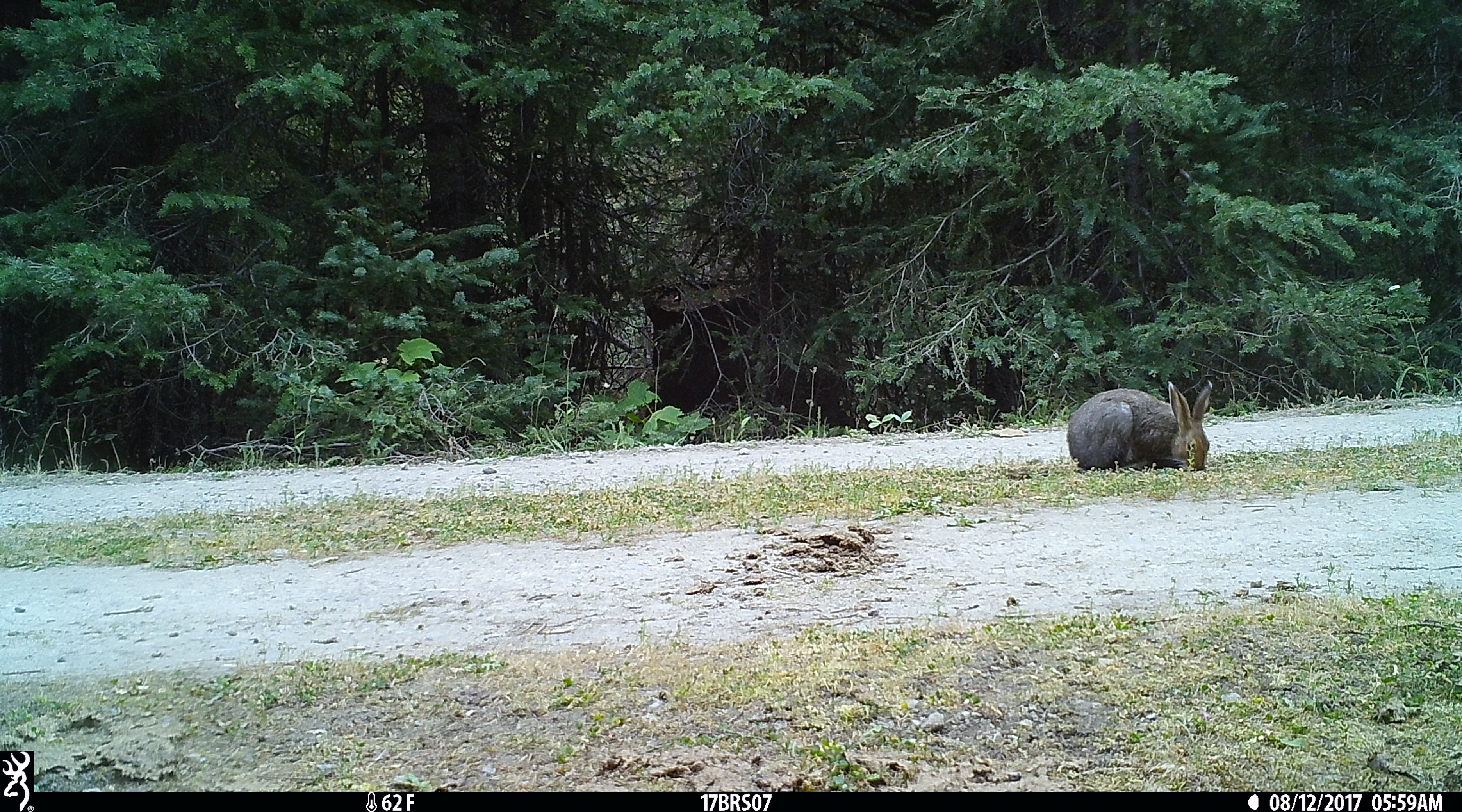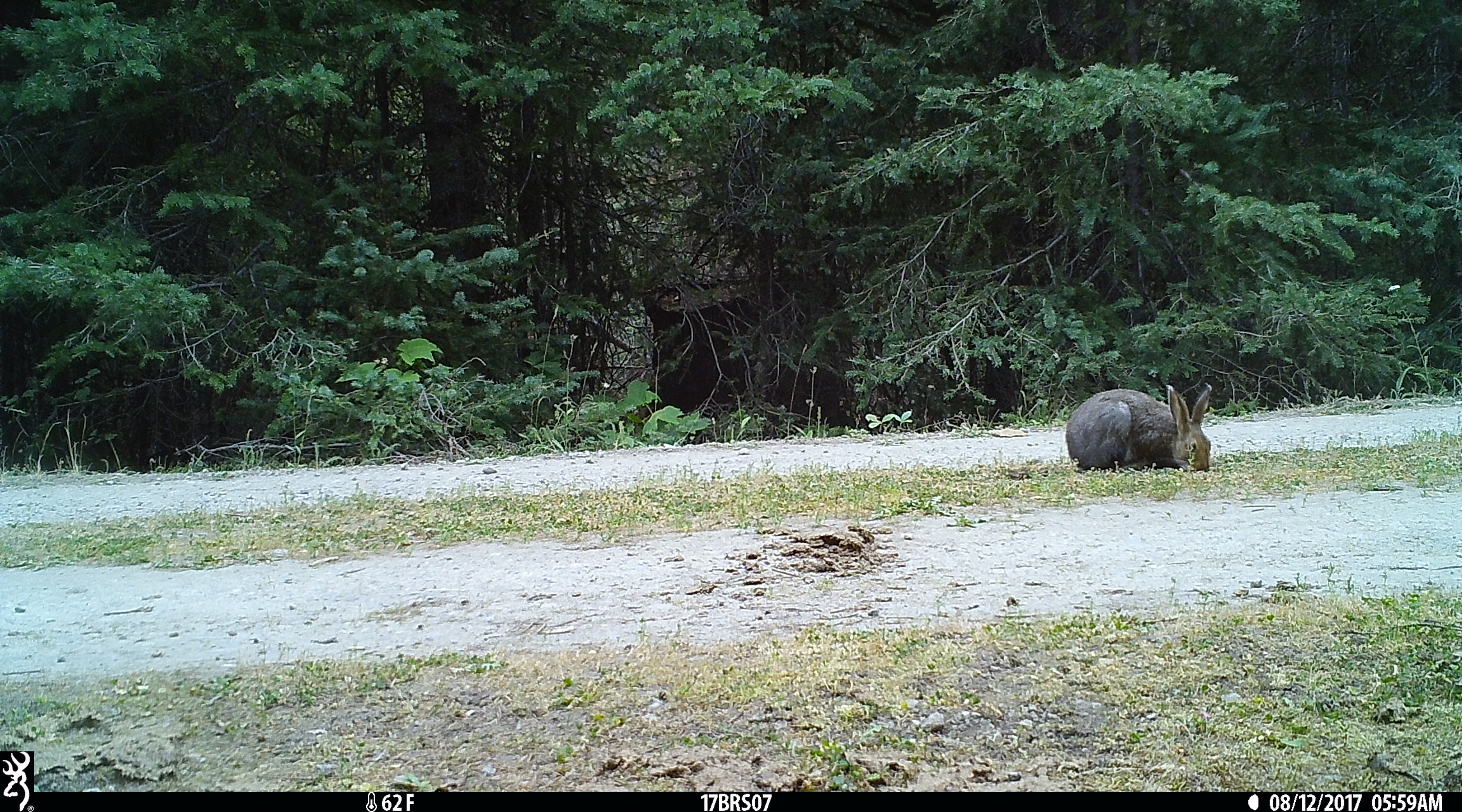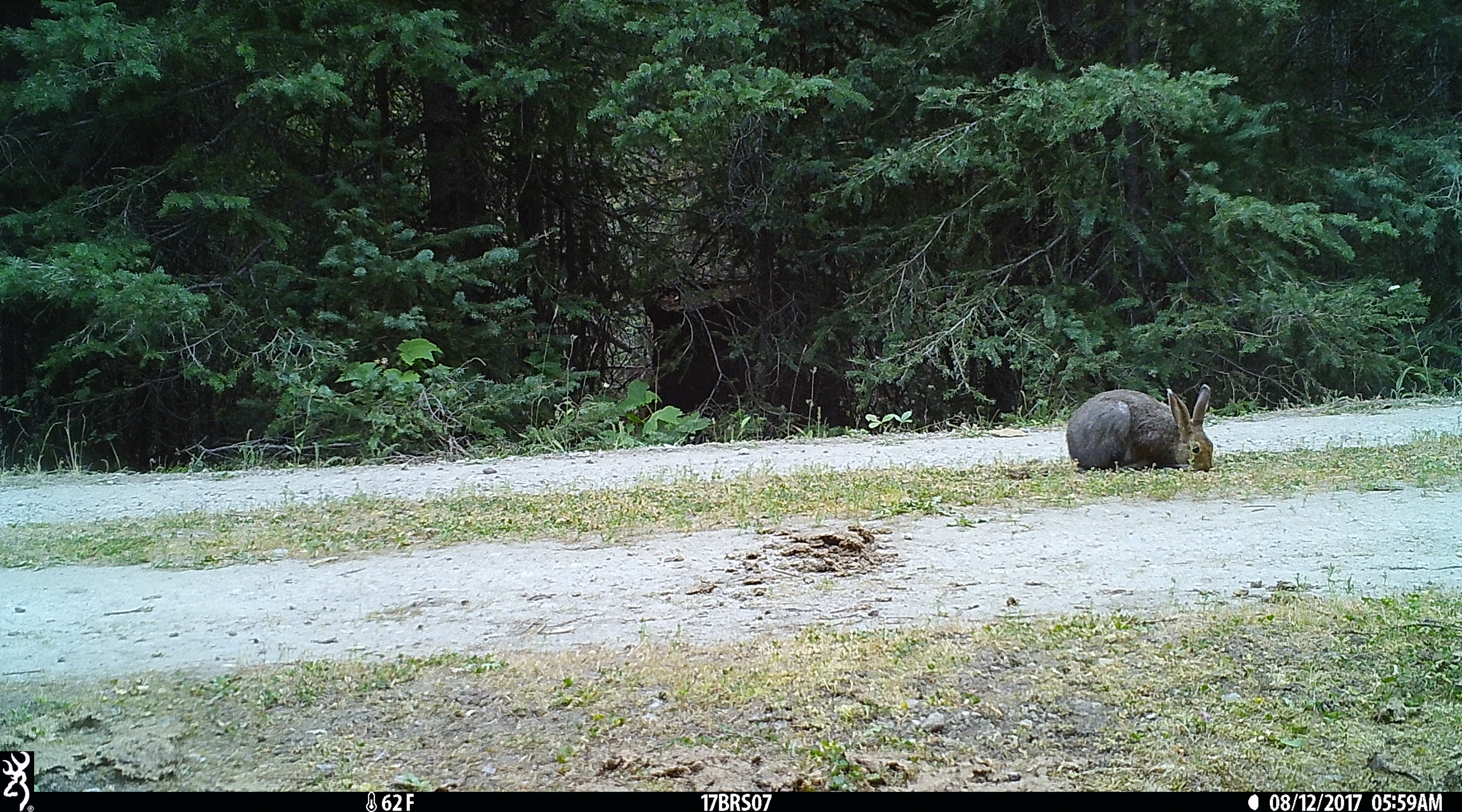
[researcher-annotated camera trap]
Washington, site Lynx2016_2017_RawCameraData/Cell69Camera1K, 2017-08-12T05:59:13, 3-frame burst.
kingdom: Animalia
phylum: Chordata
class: Mammalia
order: Lagomorpha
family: Leporidae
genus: Lepus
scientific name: Lepus americanus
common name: snowshoe hare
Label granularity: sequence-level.